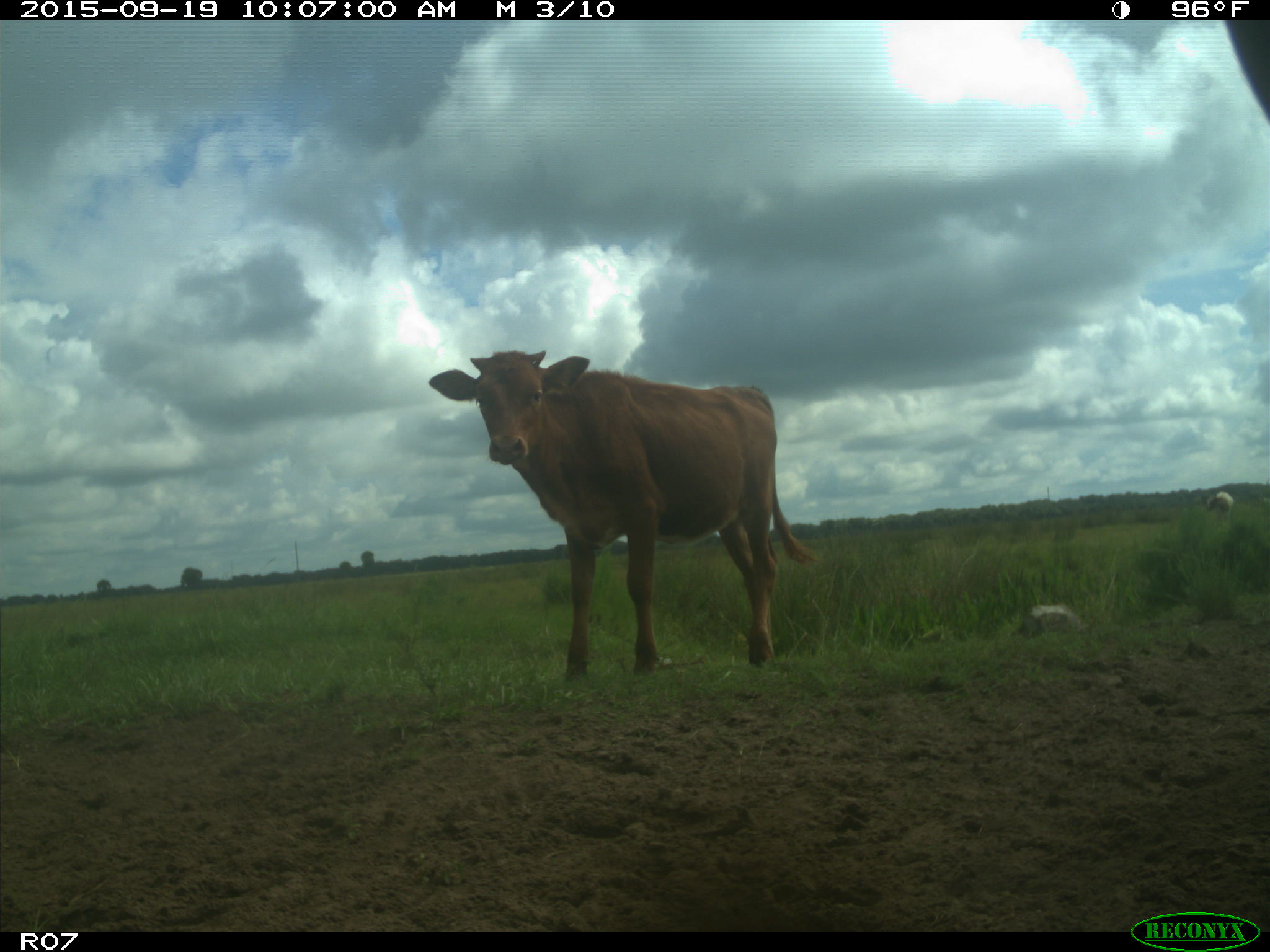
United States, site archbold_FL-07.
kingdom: Animalia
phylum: Chordata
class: Mammalia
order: Artiodactyla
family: Bovidae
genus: Bos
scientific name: Bos taurus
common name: domestic cow